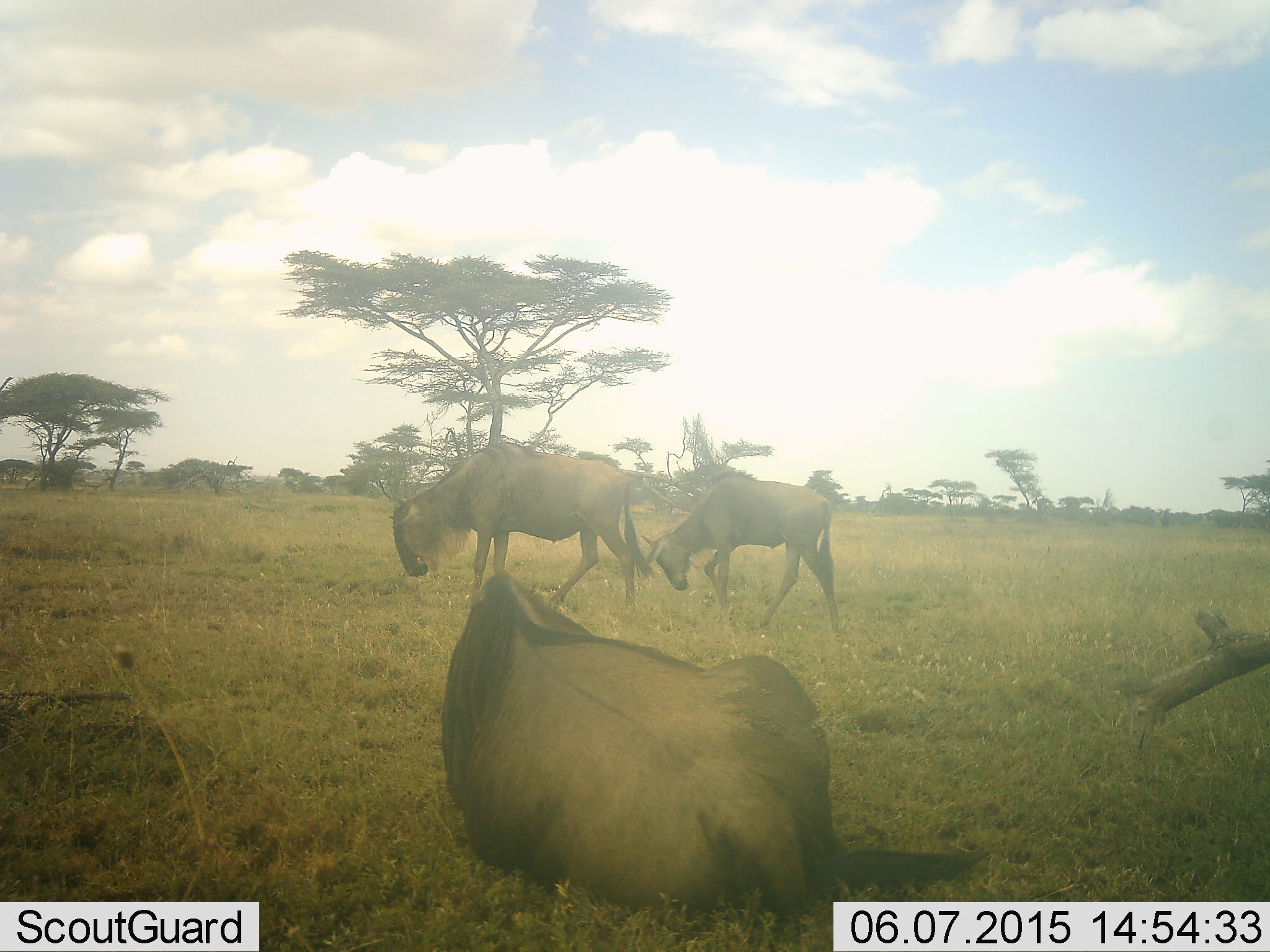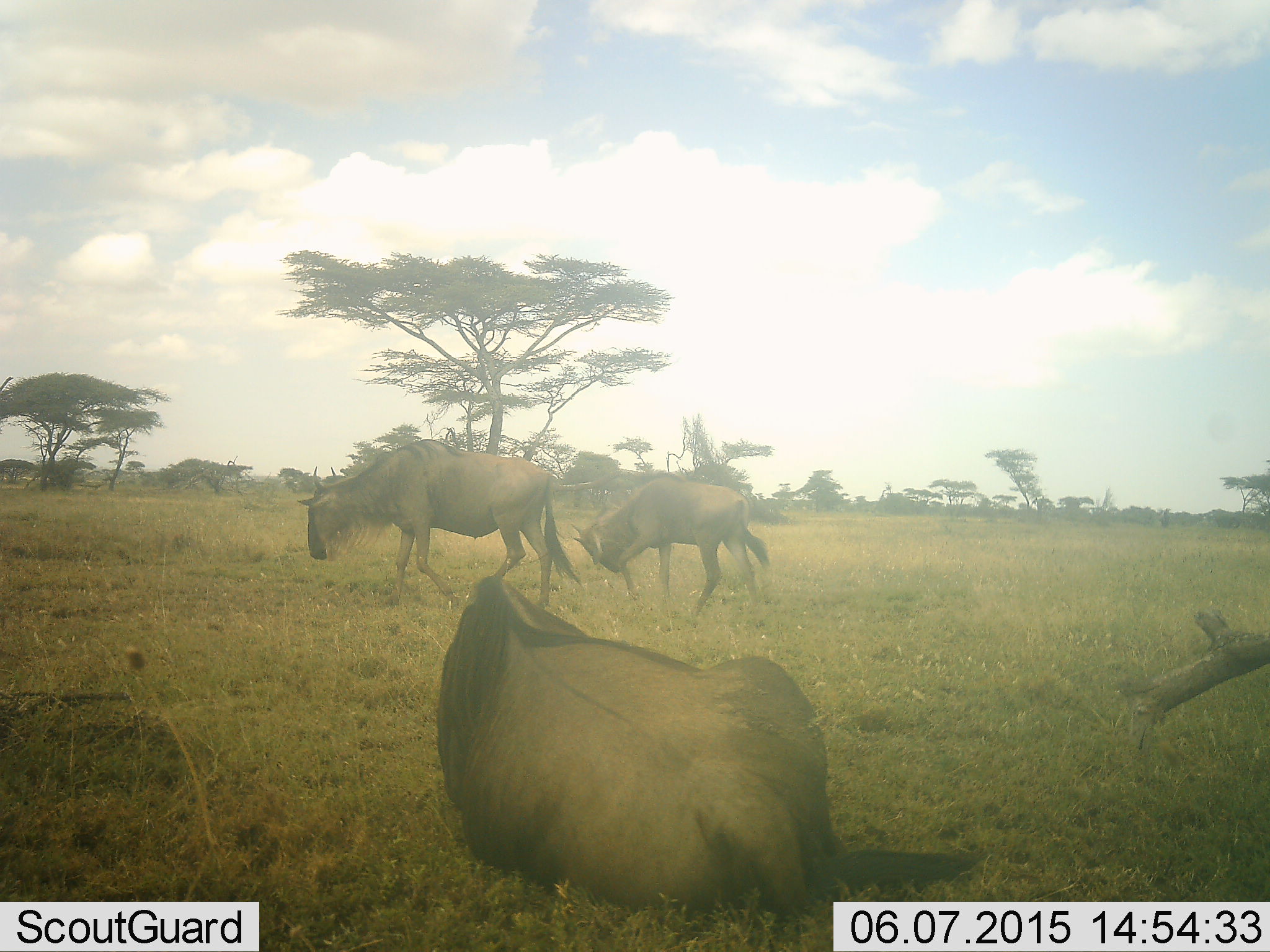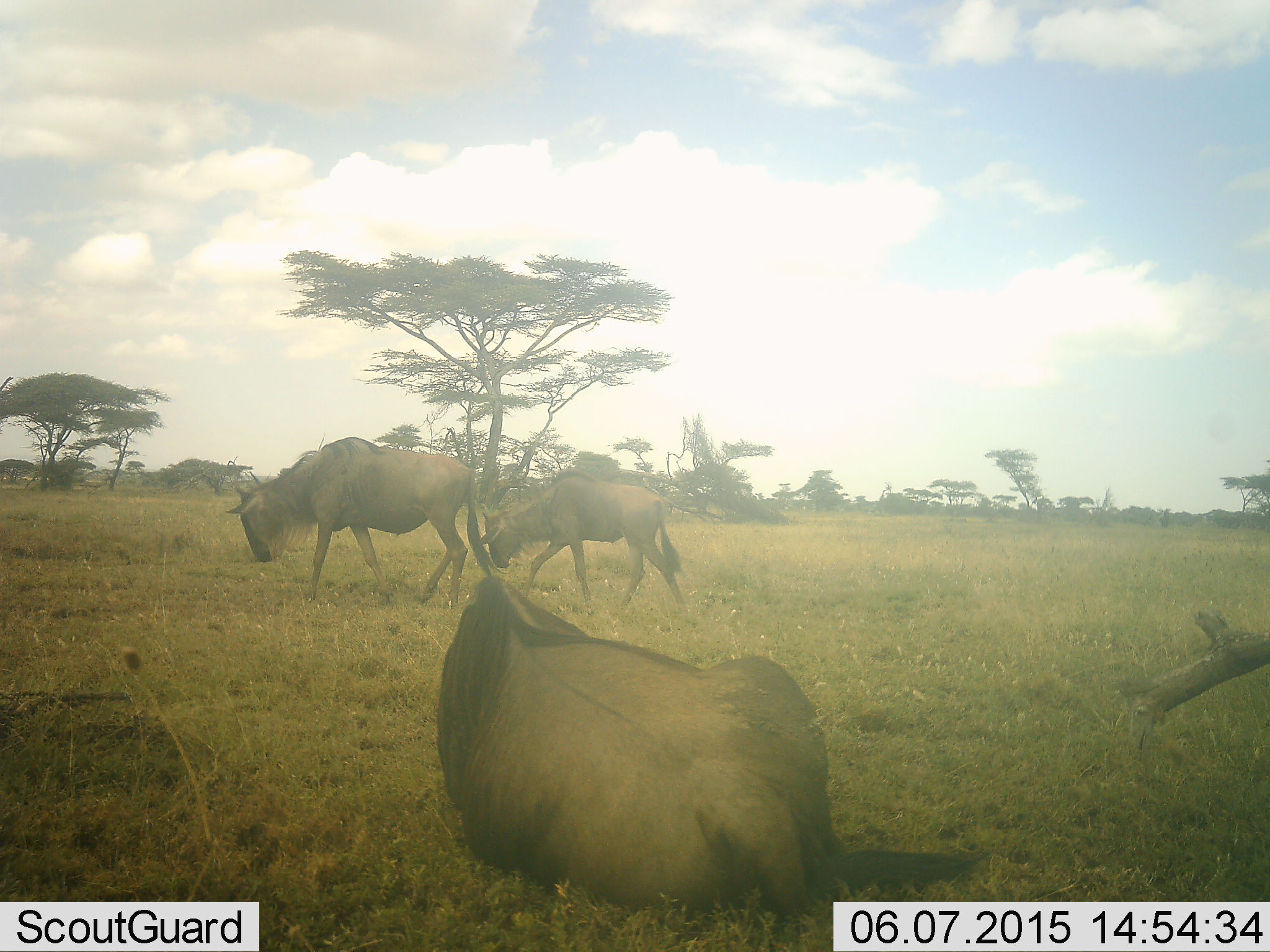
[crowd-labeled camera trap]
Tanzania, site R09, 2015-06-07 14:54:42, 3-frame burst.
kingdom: Animalia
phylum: Chordata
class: Mammalia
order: Artiodactyla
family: Bovidae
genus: Connochaetes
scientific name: Connochaetes taurinus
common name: blue wildebeest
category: wildebeest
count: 3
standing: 20%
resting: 80%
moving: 70%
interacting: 0%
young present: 30%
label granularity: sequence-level